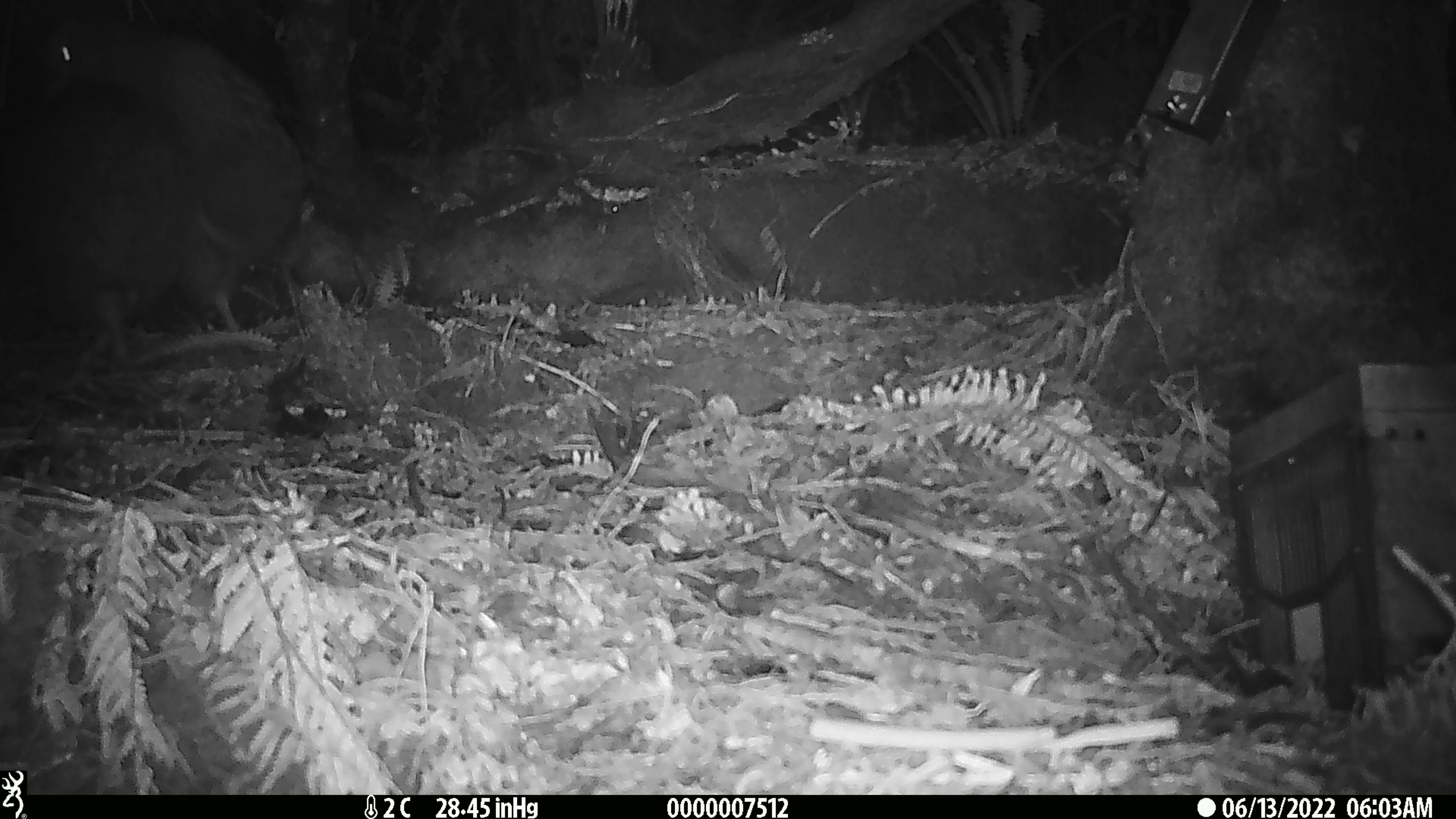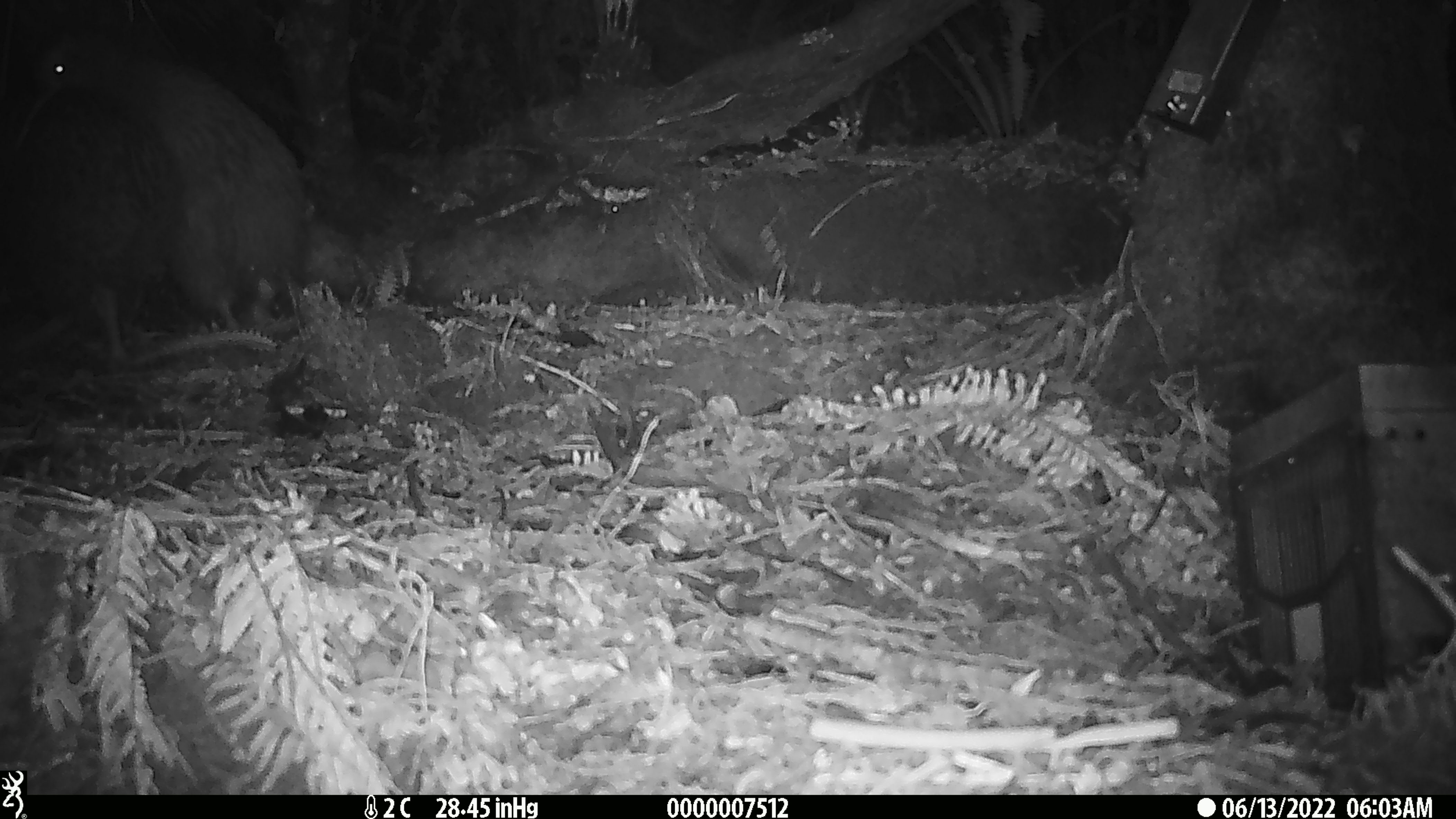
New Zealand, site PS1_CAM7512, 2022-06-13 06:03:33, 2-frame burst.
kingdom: Animalia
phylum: Chordata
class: Aves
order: Apterygiformes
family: Apterygidae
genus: Apteryx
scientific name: Apteryx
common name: kiwi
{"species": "kiwi (Apteryx)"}